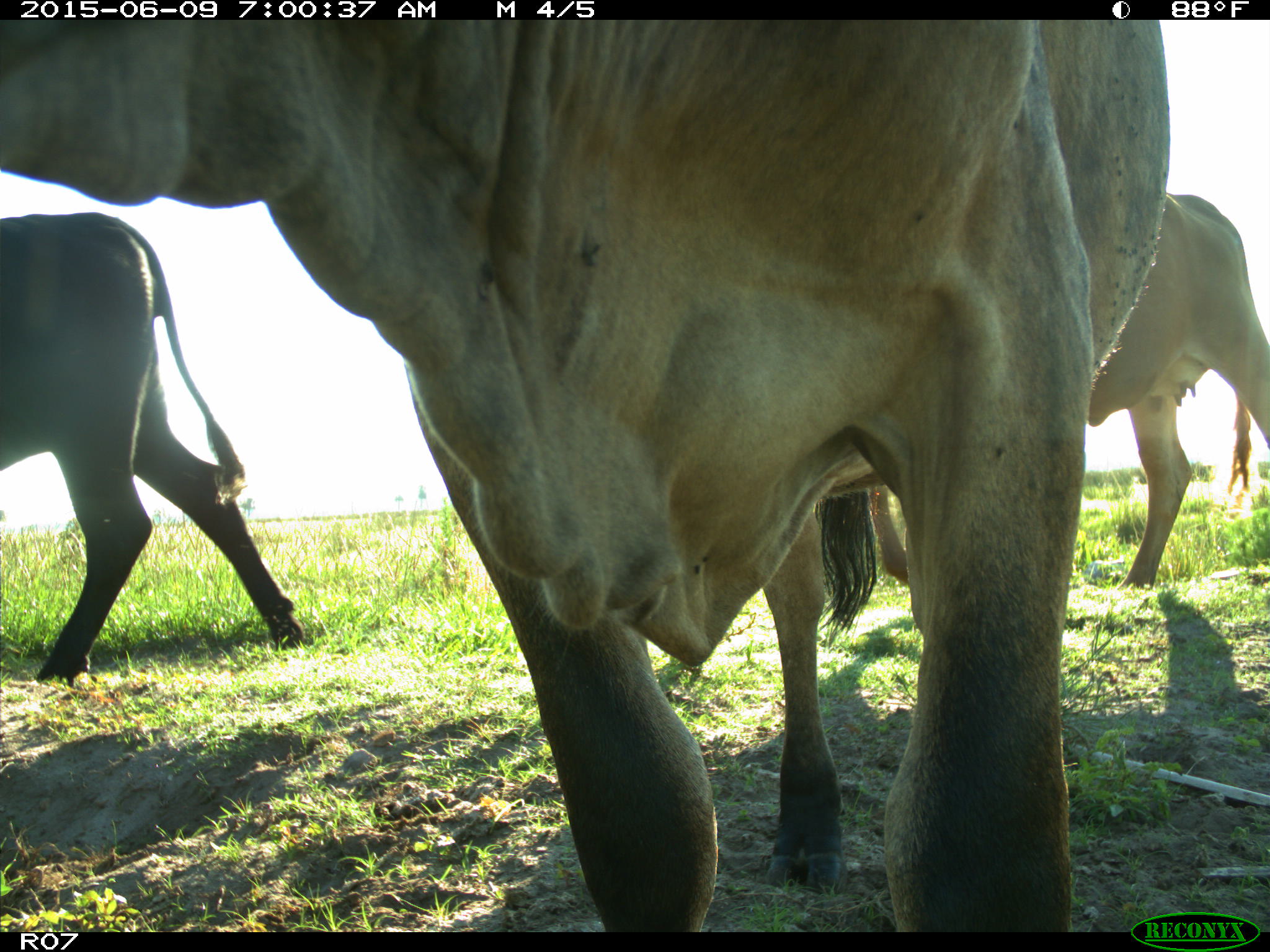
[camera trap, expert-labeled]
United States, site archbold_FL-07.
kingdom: Animalia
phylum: Chordata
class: Mammalia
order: Artiodactyla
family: Bovidae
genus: Bos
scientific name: Bos taurus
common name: domestic cow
Bos taurus (domestic cow).